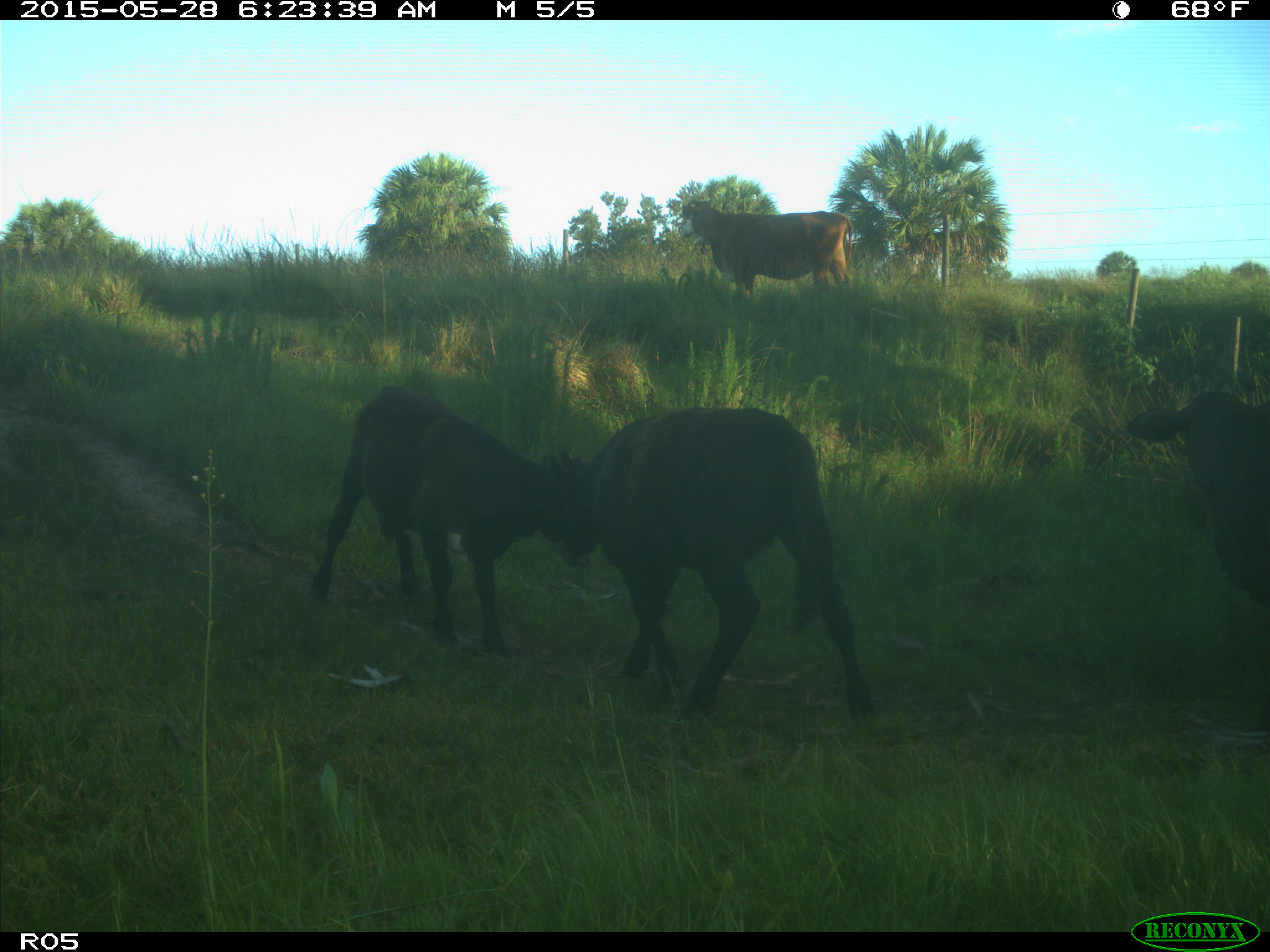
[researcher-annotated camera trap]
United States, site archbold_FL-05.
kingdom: Animalia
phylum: Chordata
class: Mammalia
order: Artiodactyla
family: Bovidae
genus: Bos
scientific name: Bos taurus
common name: domestic cow